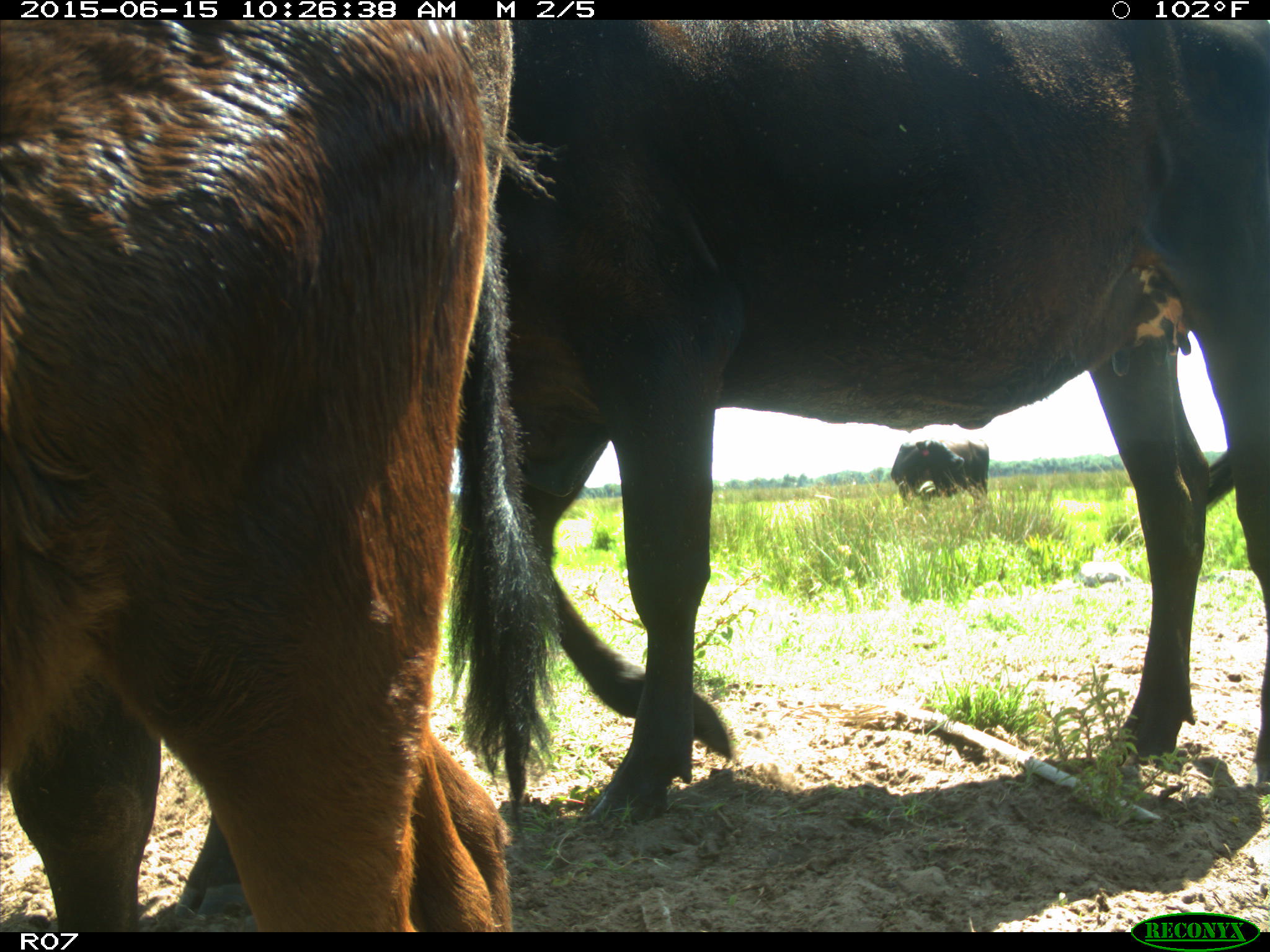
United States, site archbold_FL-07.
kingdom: Animalia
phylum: Chordata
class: Mammalia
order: Artiodactyla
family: Bovidae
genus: Bos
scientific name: Bos taurus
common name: domestic cow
Bos taurus (domestic cow).